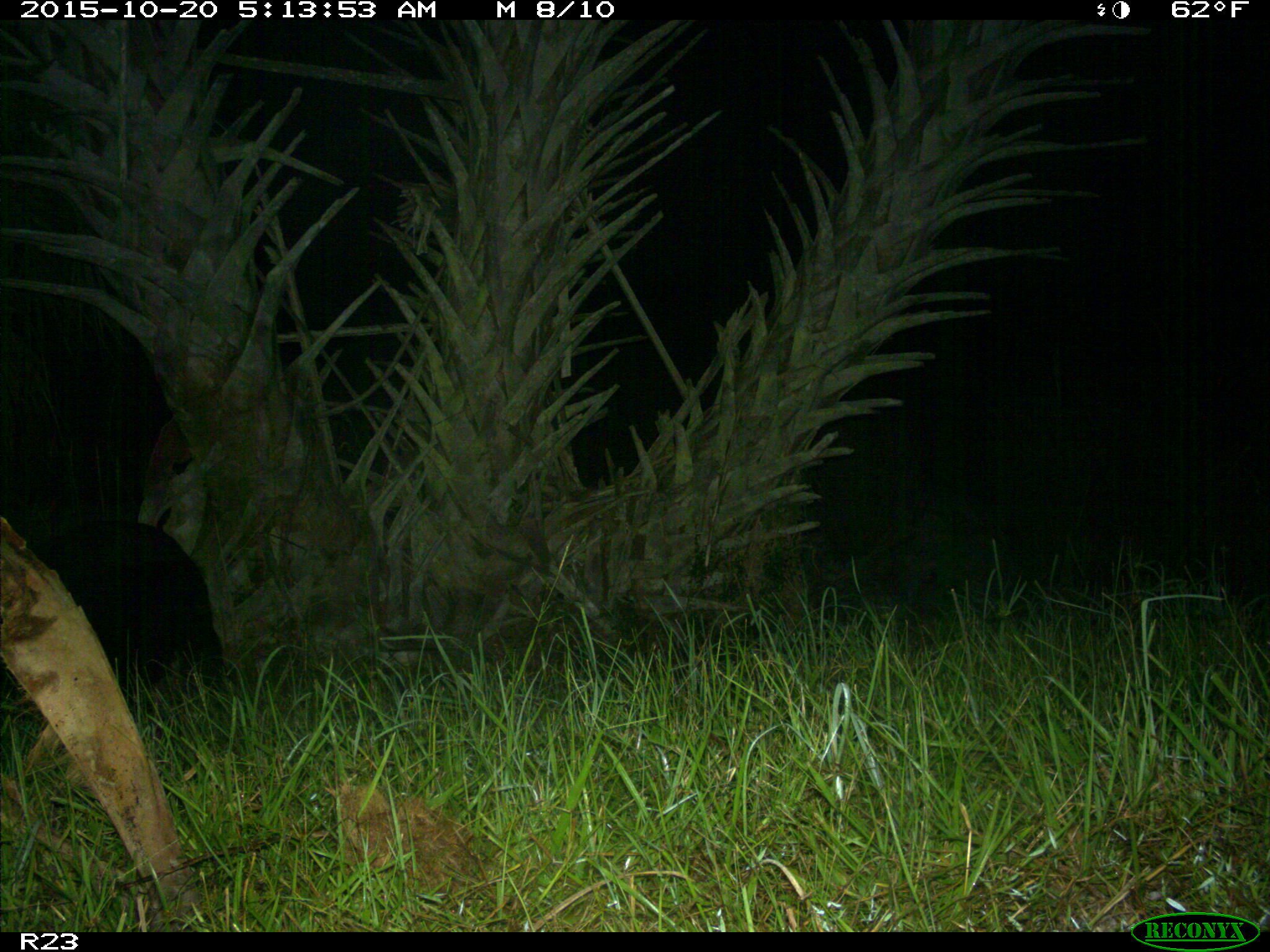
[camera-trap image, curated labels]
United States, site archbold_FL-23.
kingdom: Animalia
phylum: Chordata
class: Mammalia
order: Artiodactyla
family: Suidae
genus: Sus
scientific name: Sus scrofa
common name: wild boar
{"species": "Sus scrofa (wild boar)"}